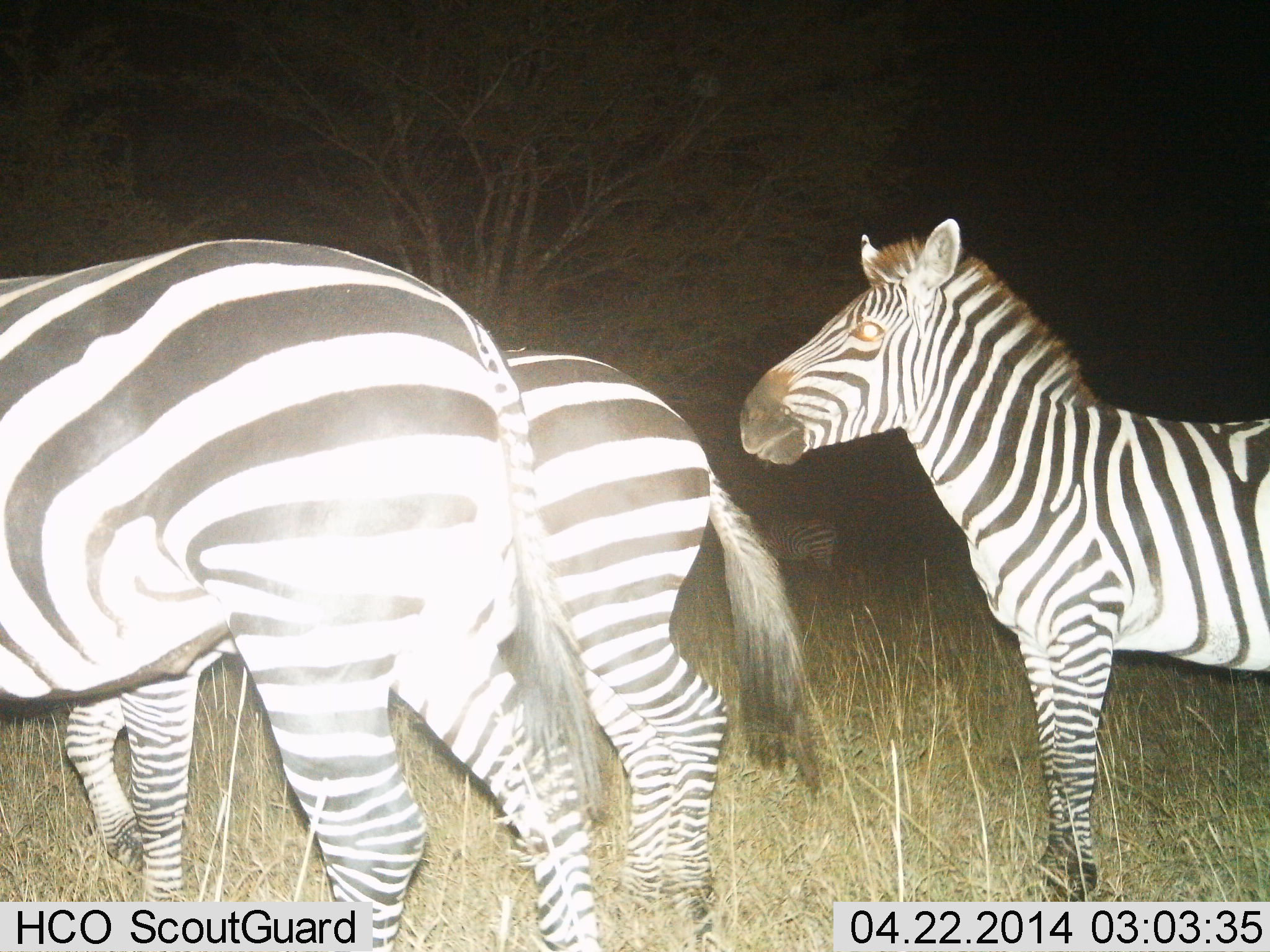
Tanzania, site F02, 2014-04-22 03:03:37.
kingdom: Animalia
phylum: Chordata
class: Mammalia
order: Perissodactyla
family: Equidae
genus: Equus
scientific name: Equus quagga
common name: plains zebra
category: zebra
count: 3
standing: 80%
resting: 10%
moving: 10%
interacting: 0%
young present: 0%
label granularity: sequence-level